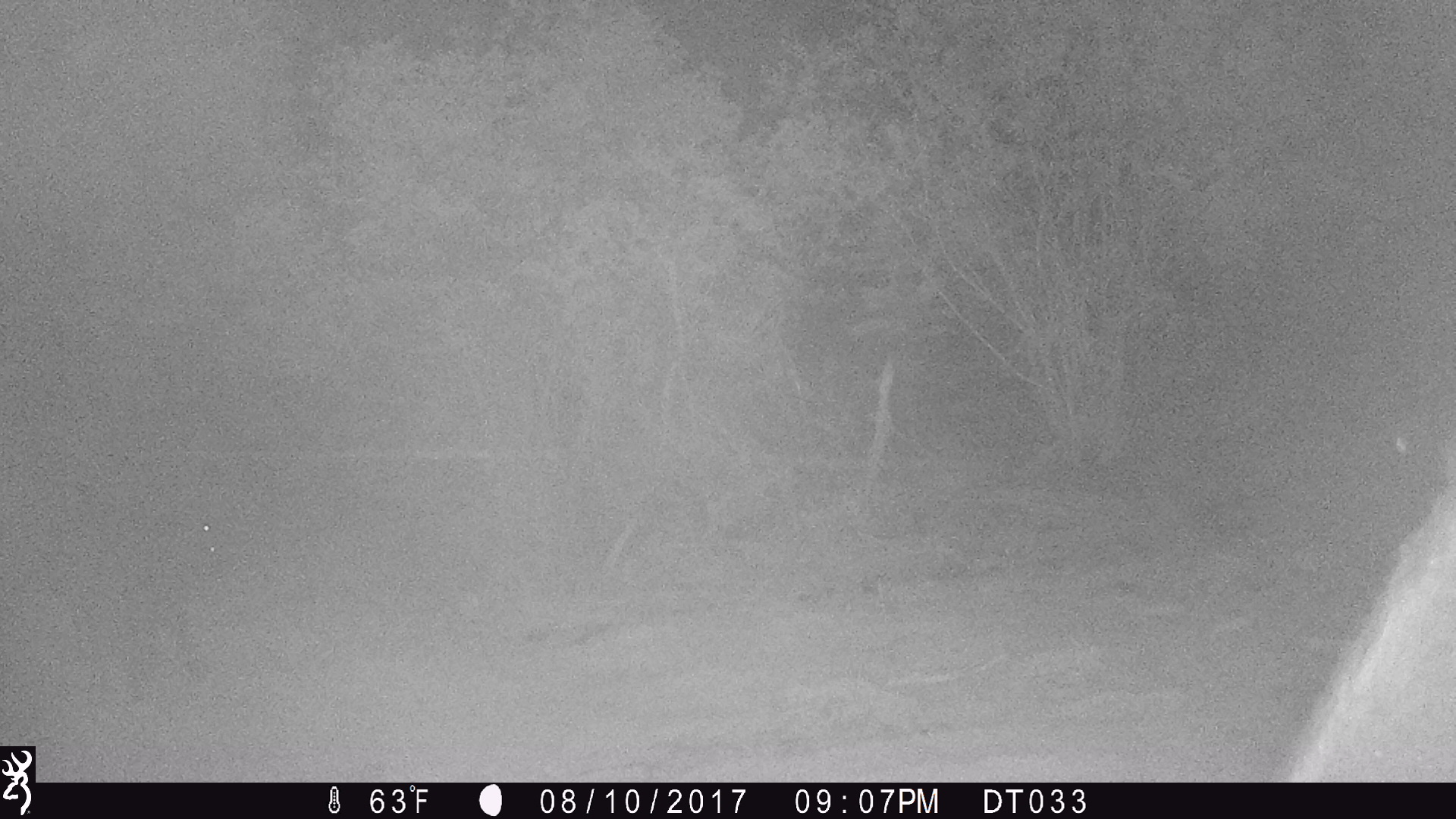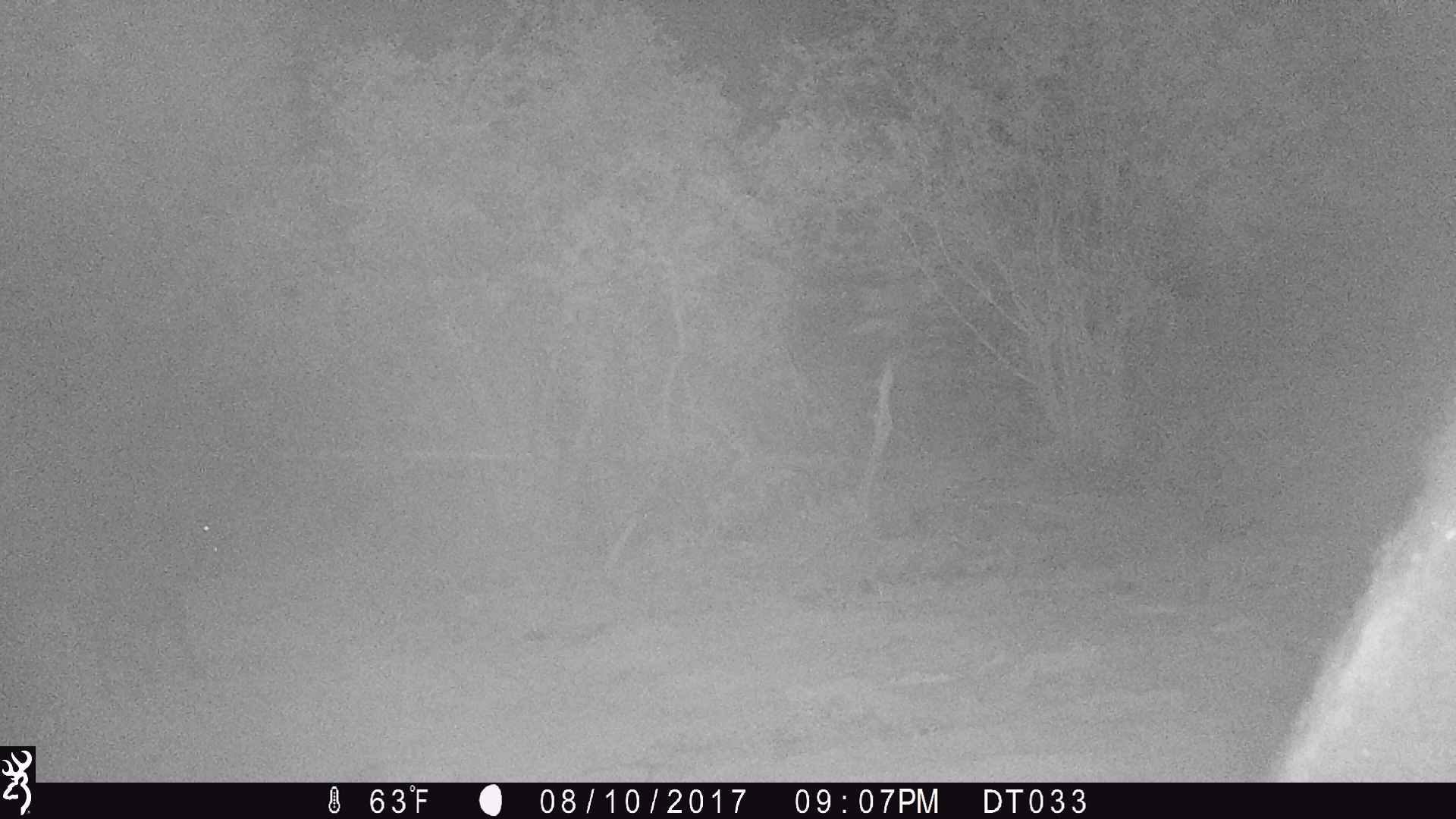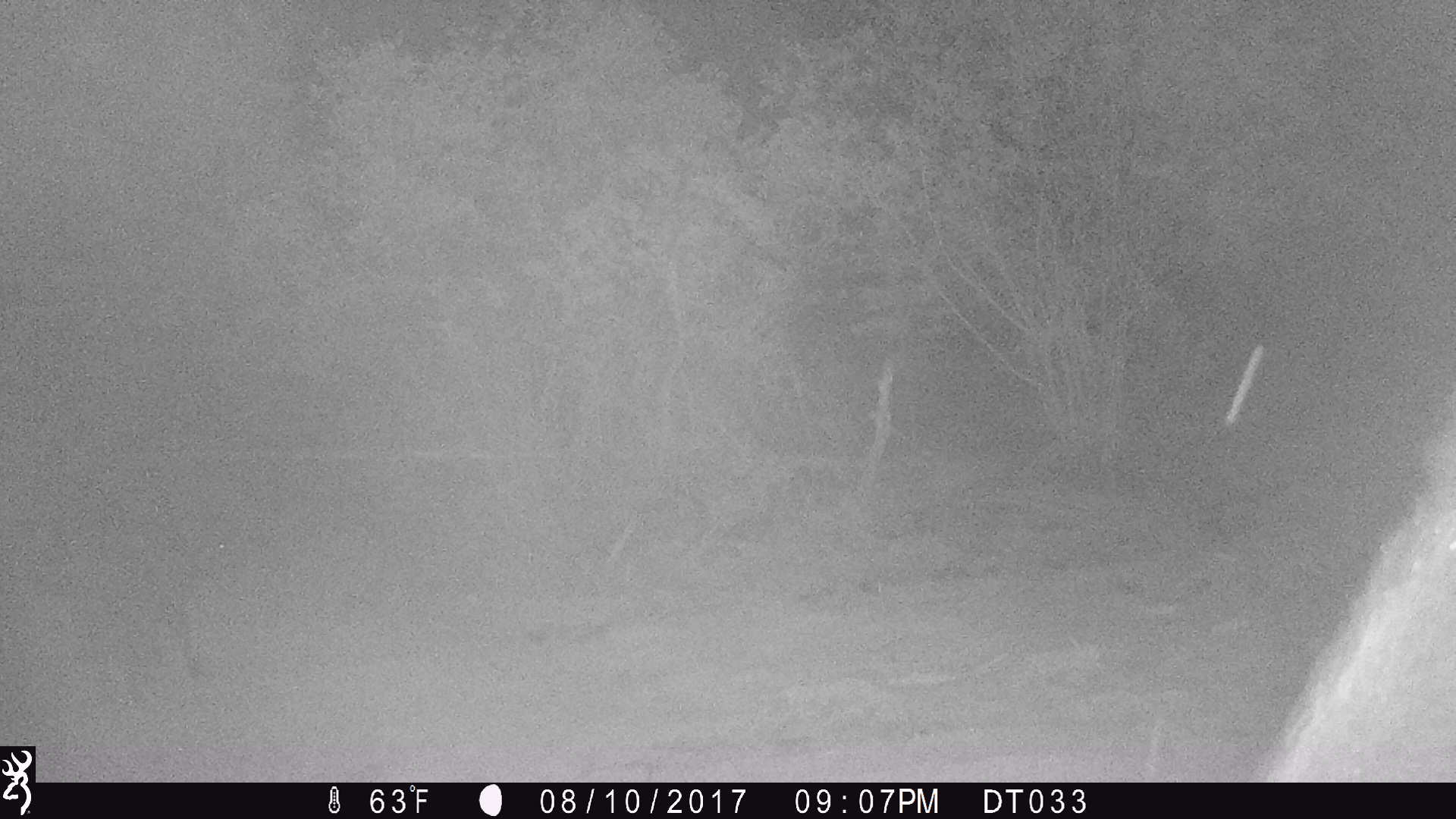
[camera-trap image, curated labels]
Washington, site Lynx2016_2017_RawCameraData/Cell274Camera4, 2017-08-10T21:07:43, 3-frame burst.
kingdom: Animalia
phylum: Chordata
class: Mammalia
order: Artiodactyla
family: Bovidae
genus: Bos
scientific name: Bos taurus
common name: domestic cattle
Domestic cattle (Bos taurus). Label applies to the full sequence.